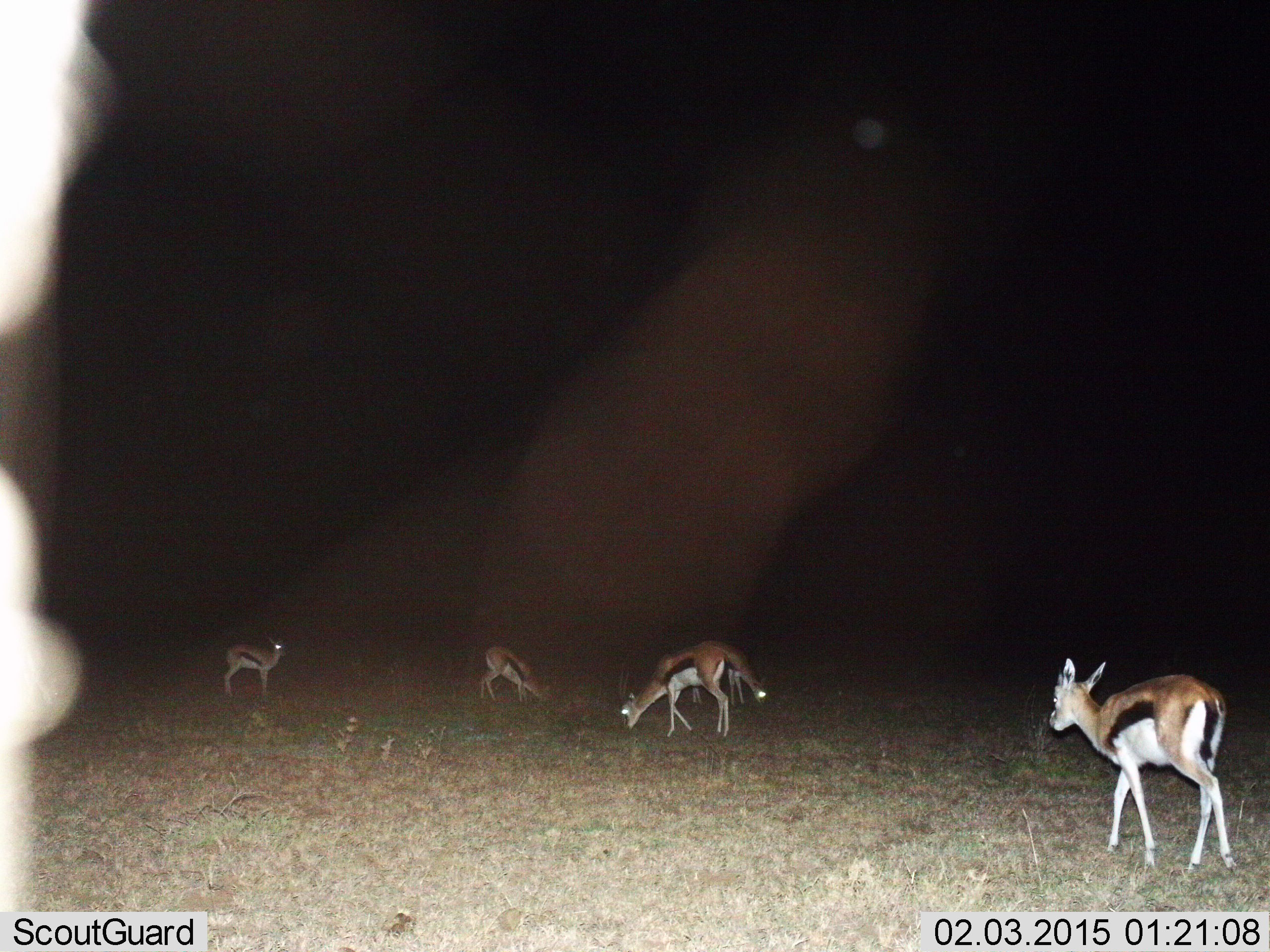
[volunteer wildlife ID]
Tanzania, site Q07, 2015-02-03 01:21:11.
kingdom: Animalia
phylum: Chordata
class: Mammalia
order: Artiodactyla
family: Bovidae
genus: Eudorcas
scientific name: Eudorcas thomsonii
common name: thomson's gazelle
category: gazellethomsons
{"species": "gazellethomsons (thomson's gazelle) (Eudorcas thomsonii)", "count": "5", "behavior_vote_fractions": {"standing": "30%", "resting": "0%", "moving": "70%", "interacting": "0%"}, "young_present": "0%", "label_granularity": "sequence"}